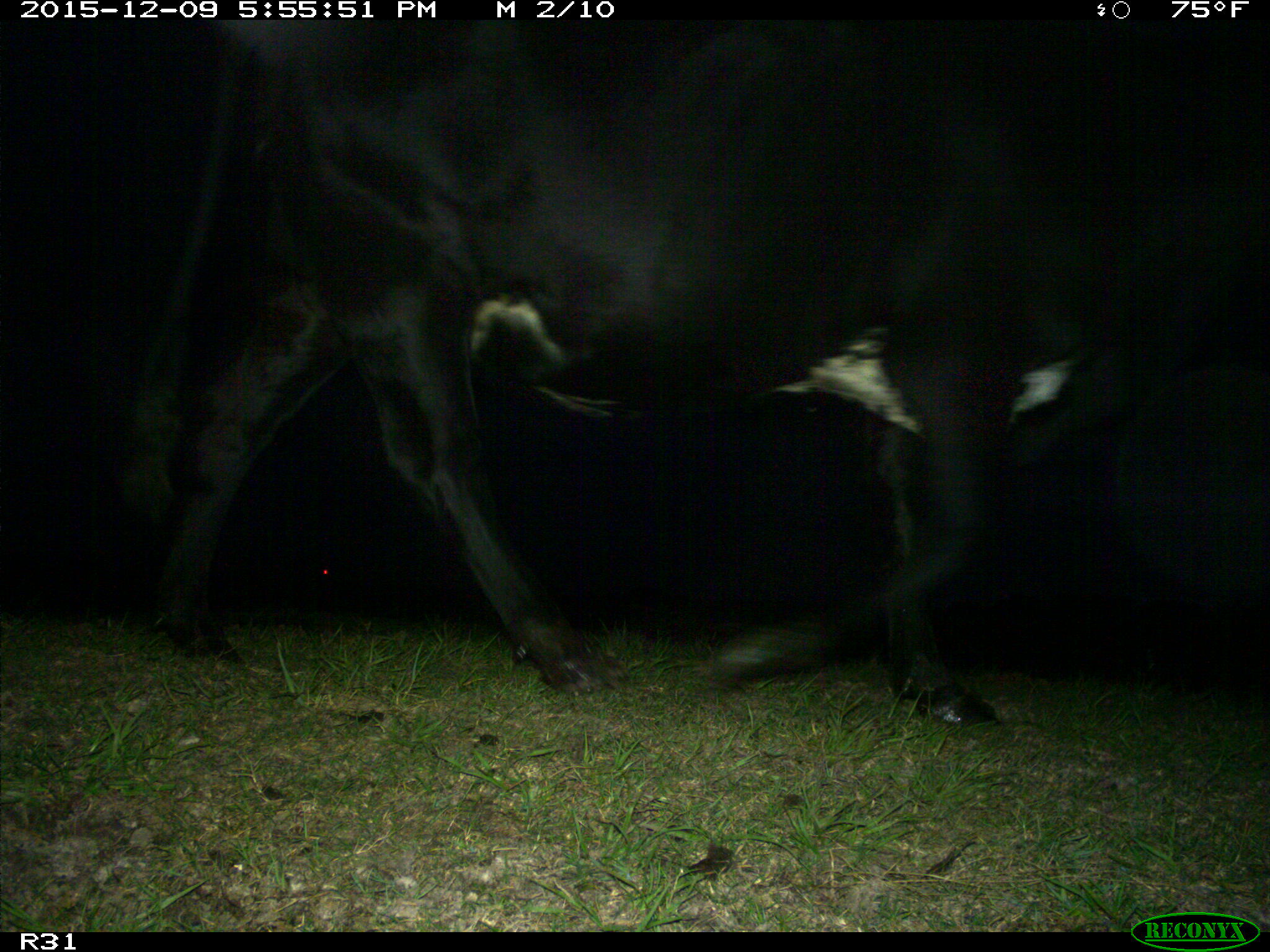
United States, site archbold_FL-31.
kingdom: Animalia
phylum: Chordata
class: Mammalia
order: Artiodactyla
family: Bovidae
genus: Bos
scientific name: Bos taurus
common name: domestic cow